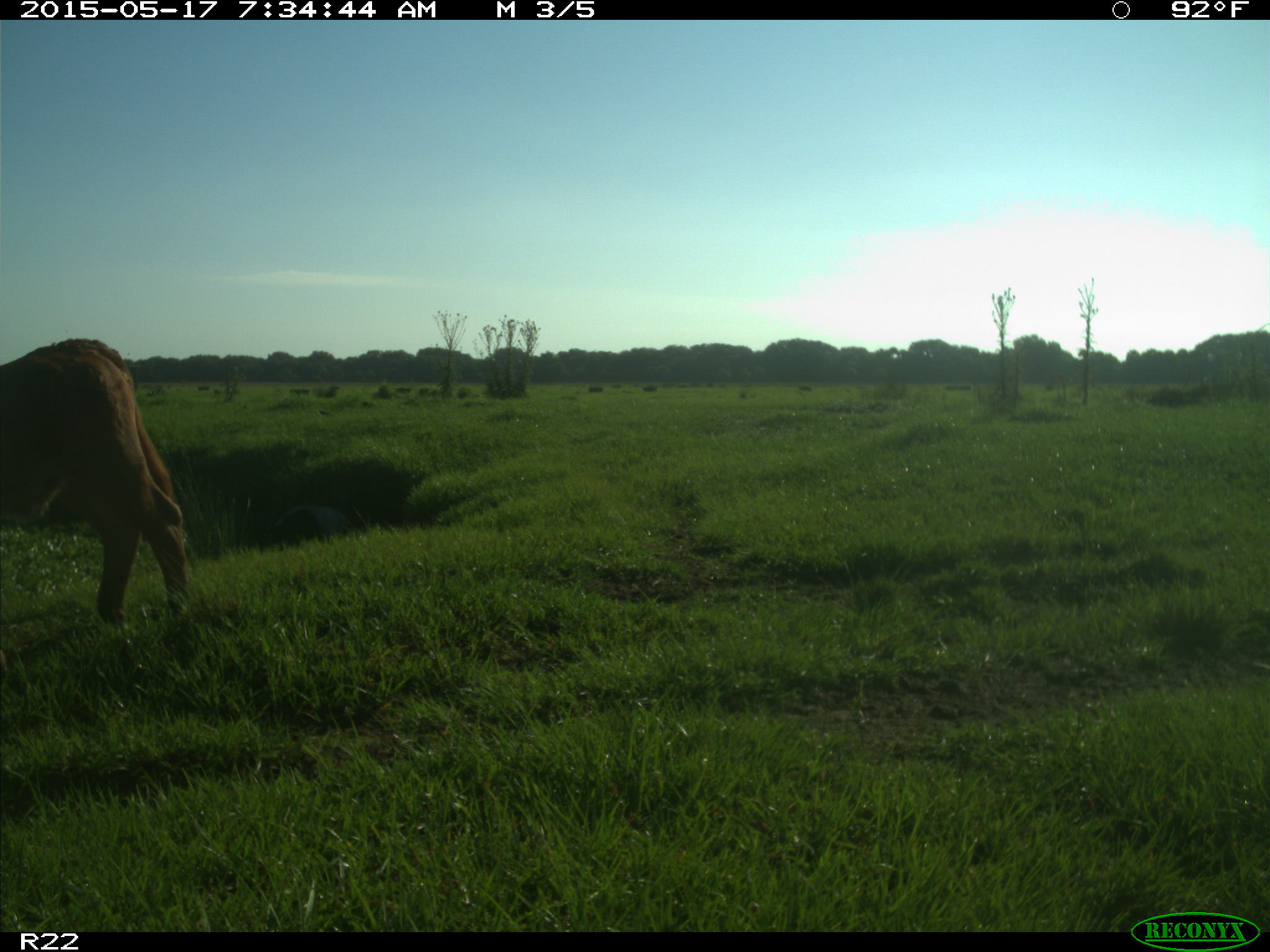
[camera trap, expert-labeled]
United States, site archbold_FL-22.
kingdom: Animalia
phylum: Chordata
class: Mammalia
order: Artiodactyla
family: Bovidae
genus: Bos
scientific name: Bos taurus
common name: domestic cow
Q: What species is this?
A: Bos taurus (domestic cow).